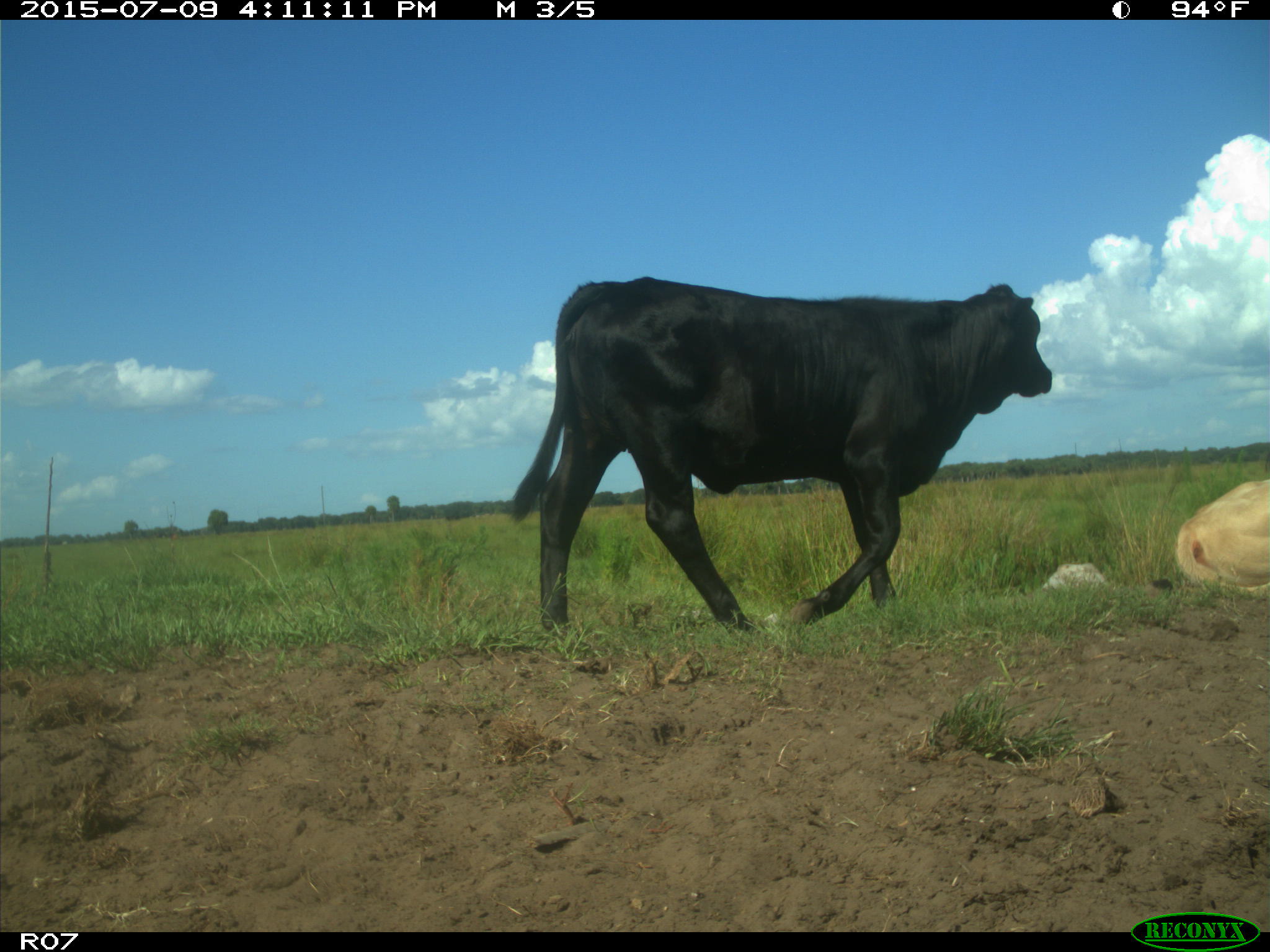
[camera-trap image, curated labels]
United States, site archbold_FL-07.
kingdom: Animalia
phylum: Chordata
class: Mammalia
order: Artiodactyla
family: Bovidae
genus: Bos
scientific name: Bos taurus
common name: domestic cow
Bos taurus (domestic cow).